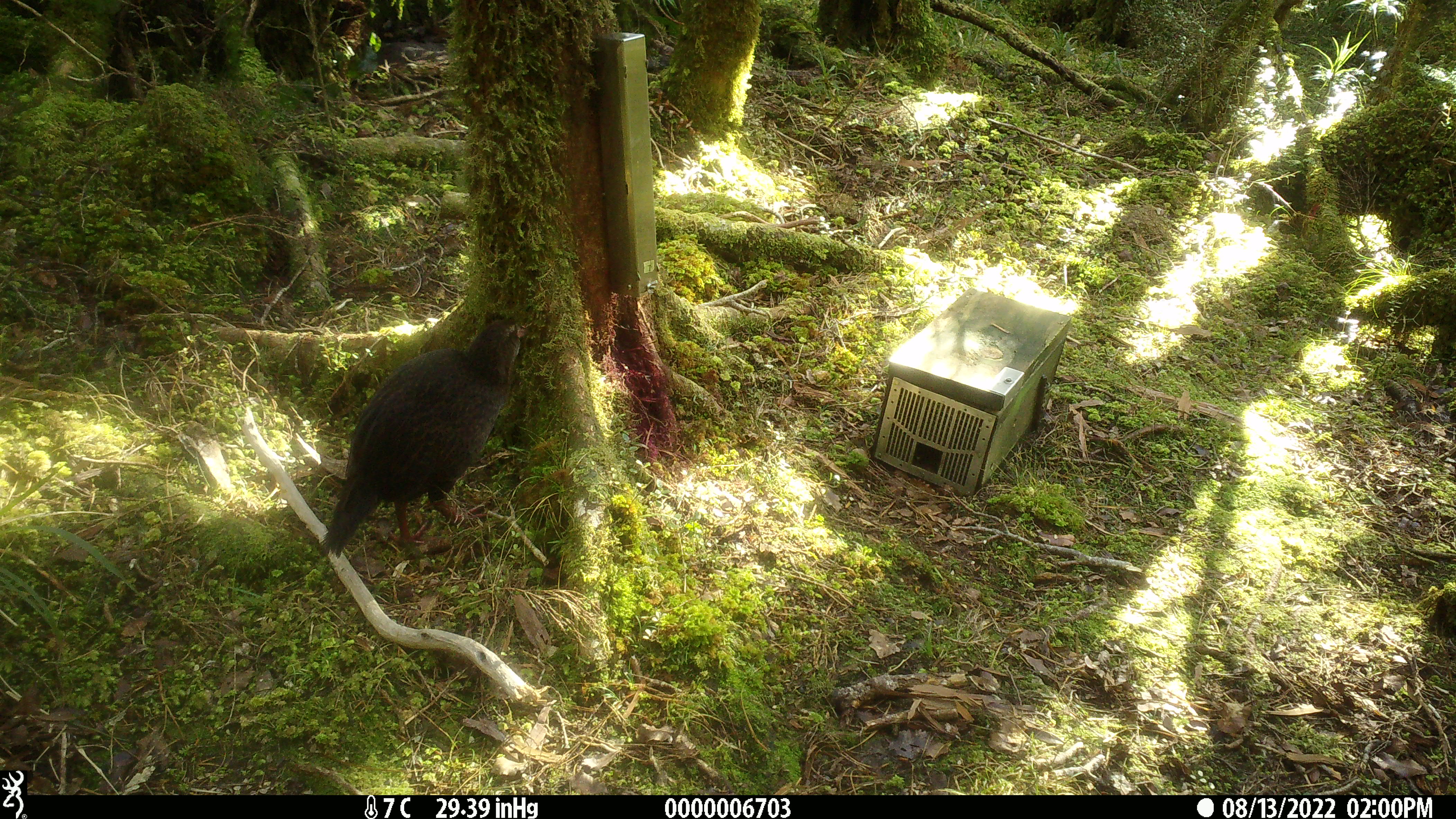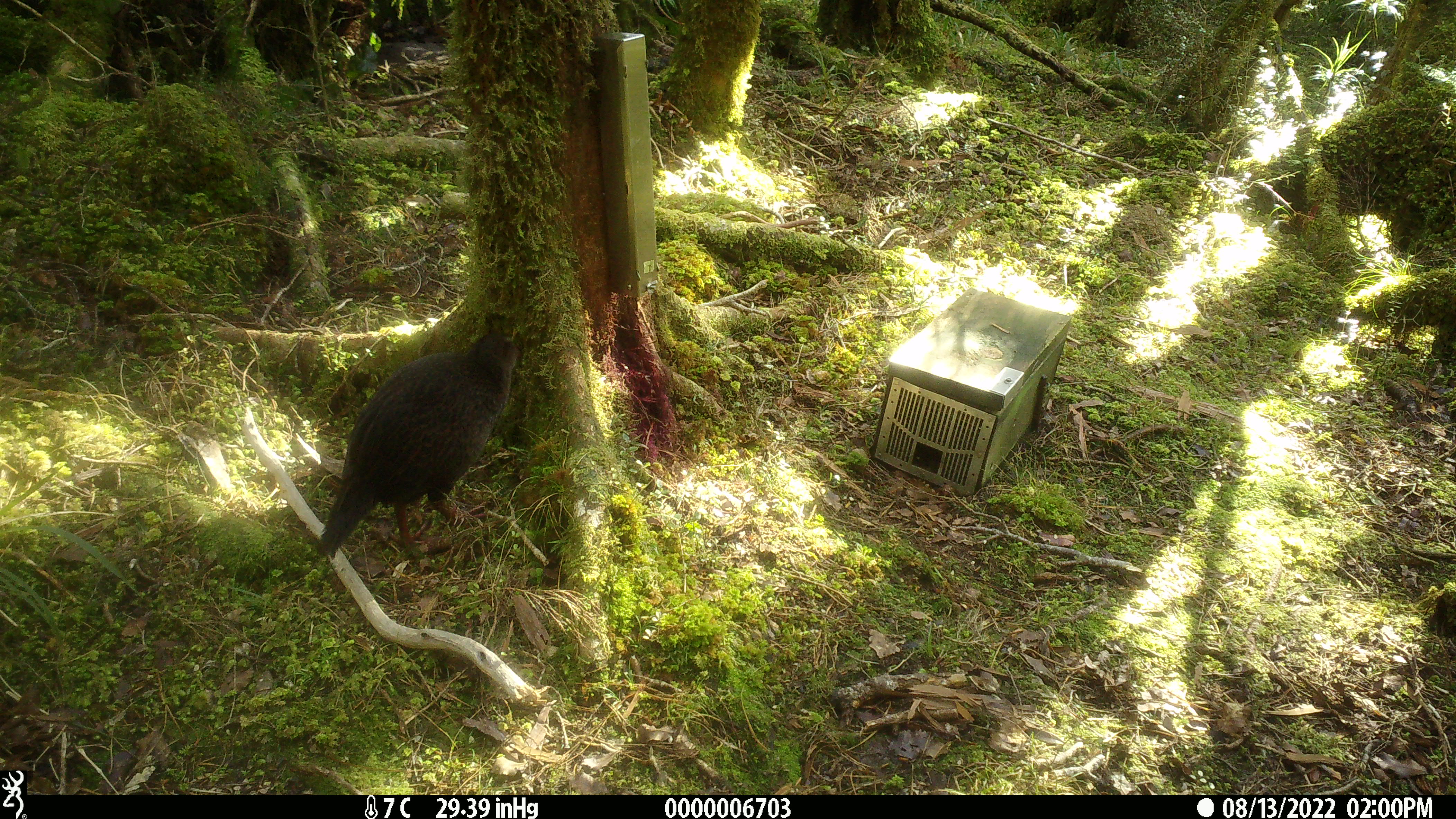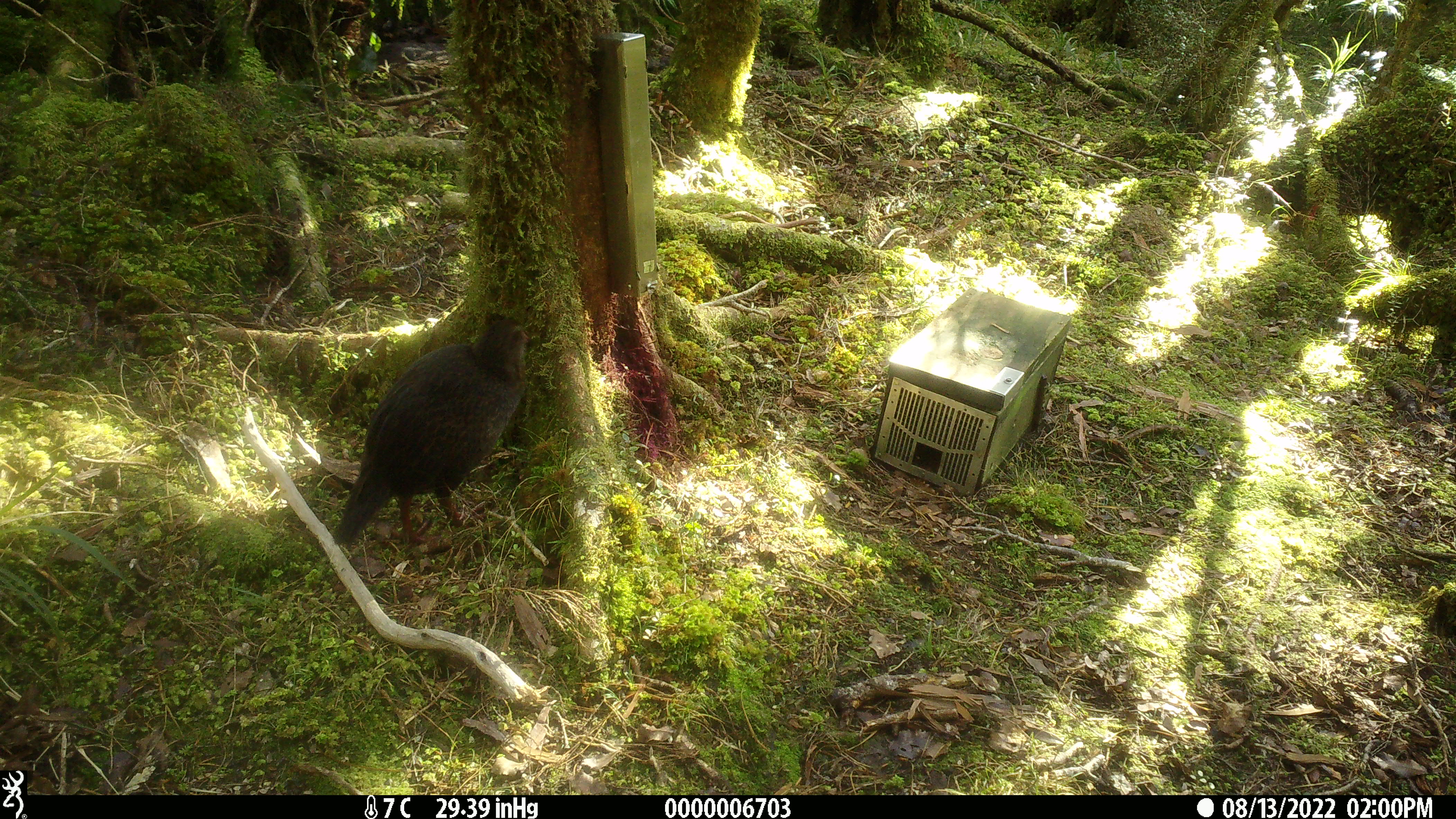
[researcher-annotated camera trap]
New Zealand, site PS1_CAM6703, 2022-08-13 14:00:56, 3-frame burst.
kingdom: Animalia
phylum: Chordata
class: Aves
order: Gruiformes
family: Rallidae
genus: Gallirallus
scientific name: Gallirallus australis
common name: weka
Weka (Gallirallus australis).